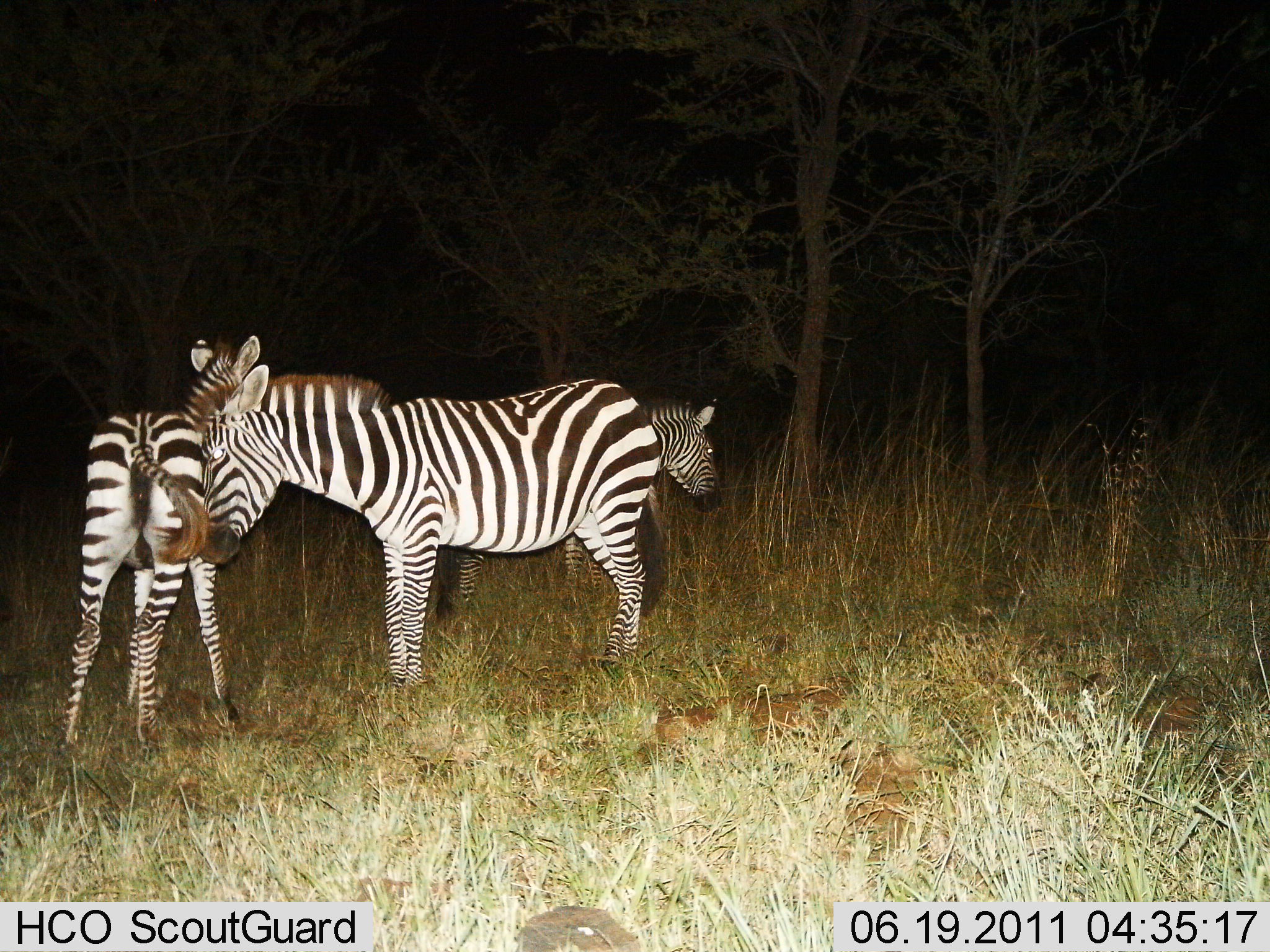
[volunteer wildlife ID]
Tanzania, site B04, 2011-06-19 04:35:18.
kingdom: Animalia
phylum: Chordata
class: Mammalia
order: Perissodactyla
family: Equidae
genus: Equus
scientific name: Equus quagga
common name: plains zebra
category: zebra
Zebra (plains zebra) (Equus quagga), count 3. Behavior (volunteer vote fractions): standing 100%, resting 9%, moving 0%, interacting 9%. Young present (vote fraction): 9%. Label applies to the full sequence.